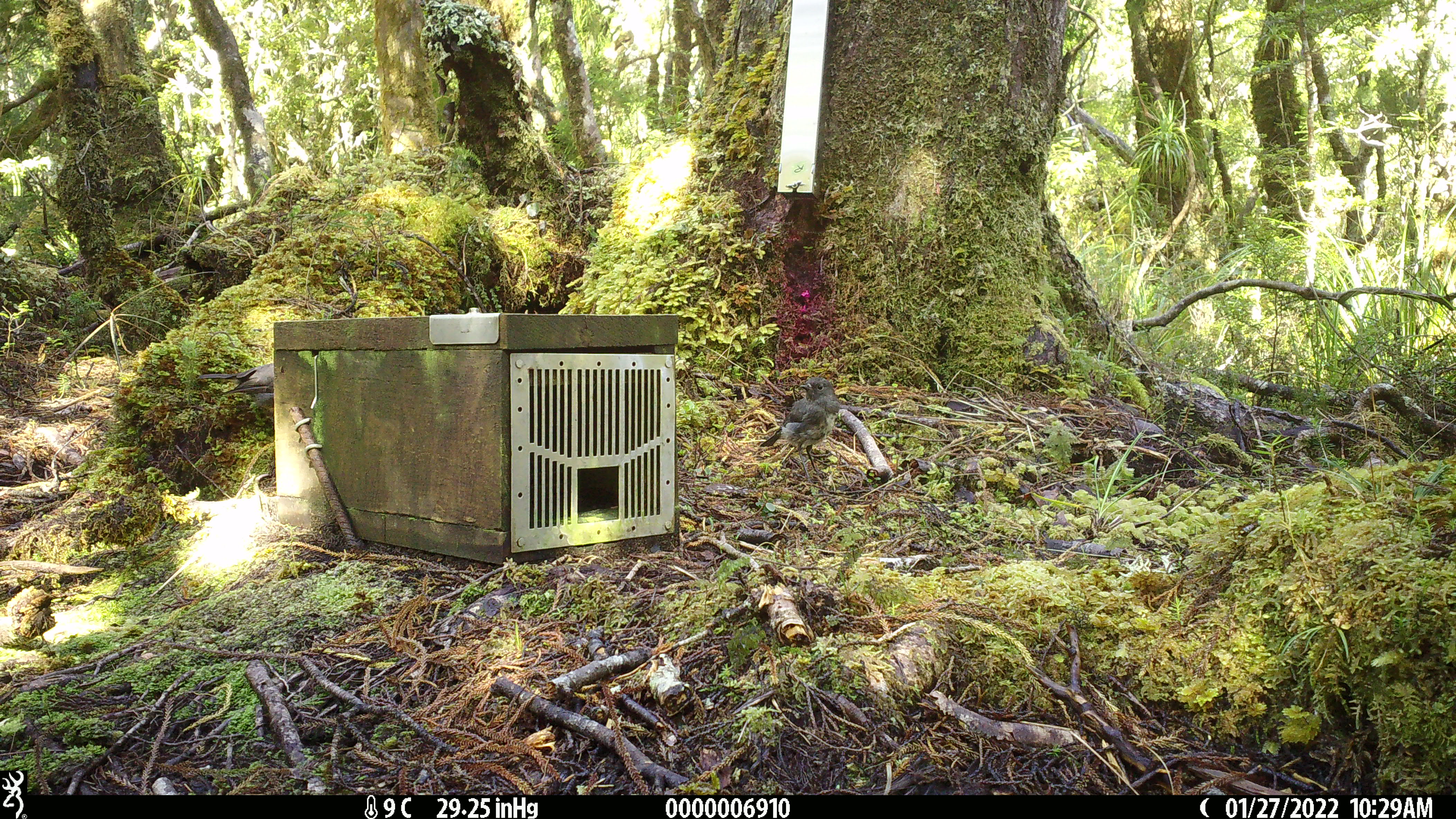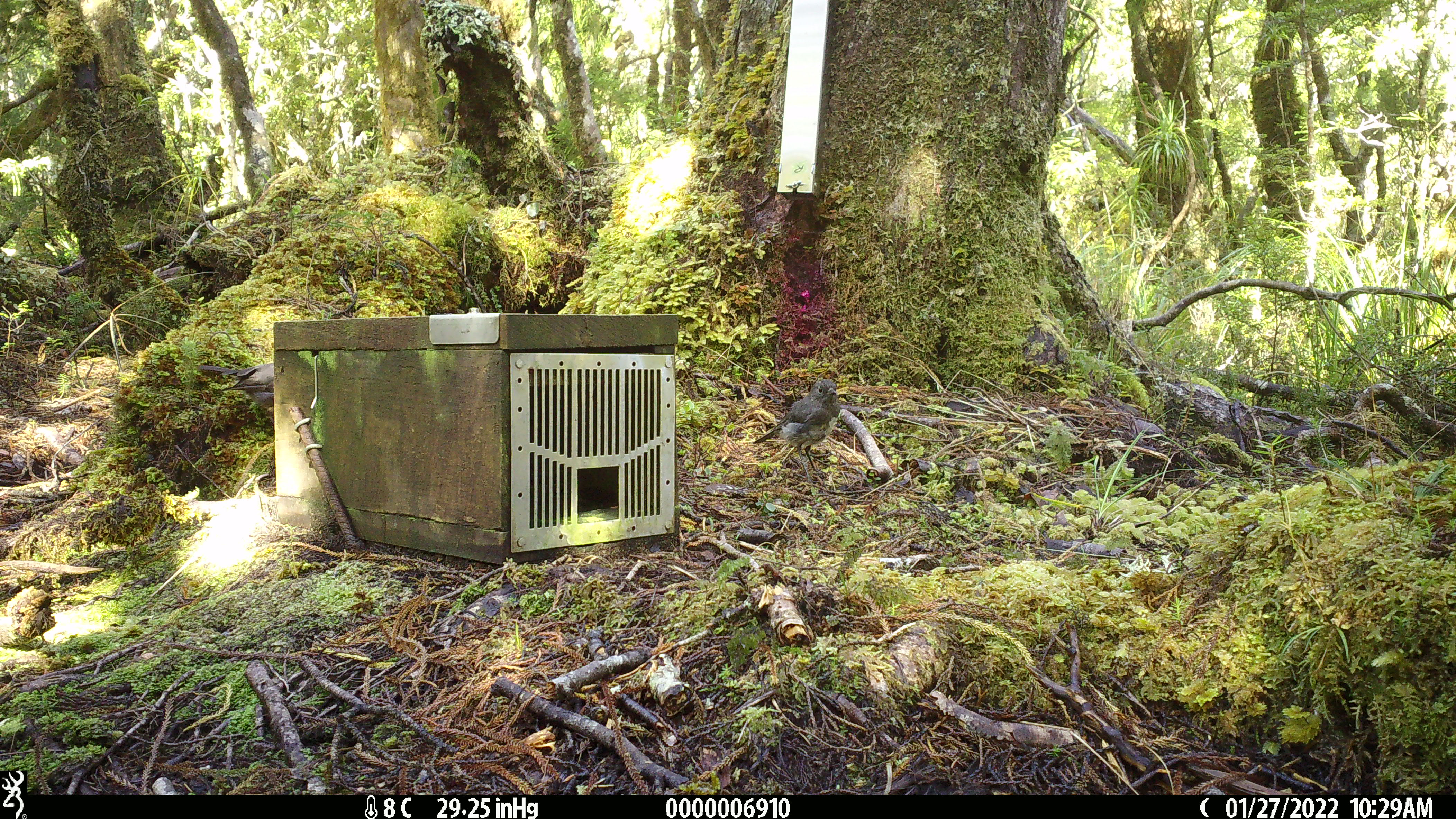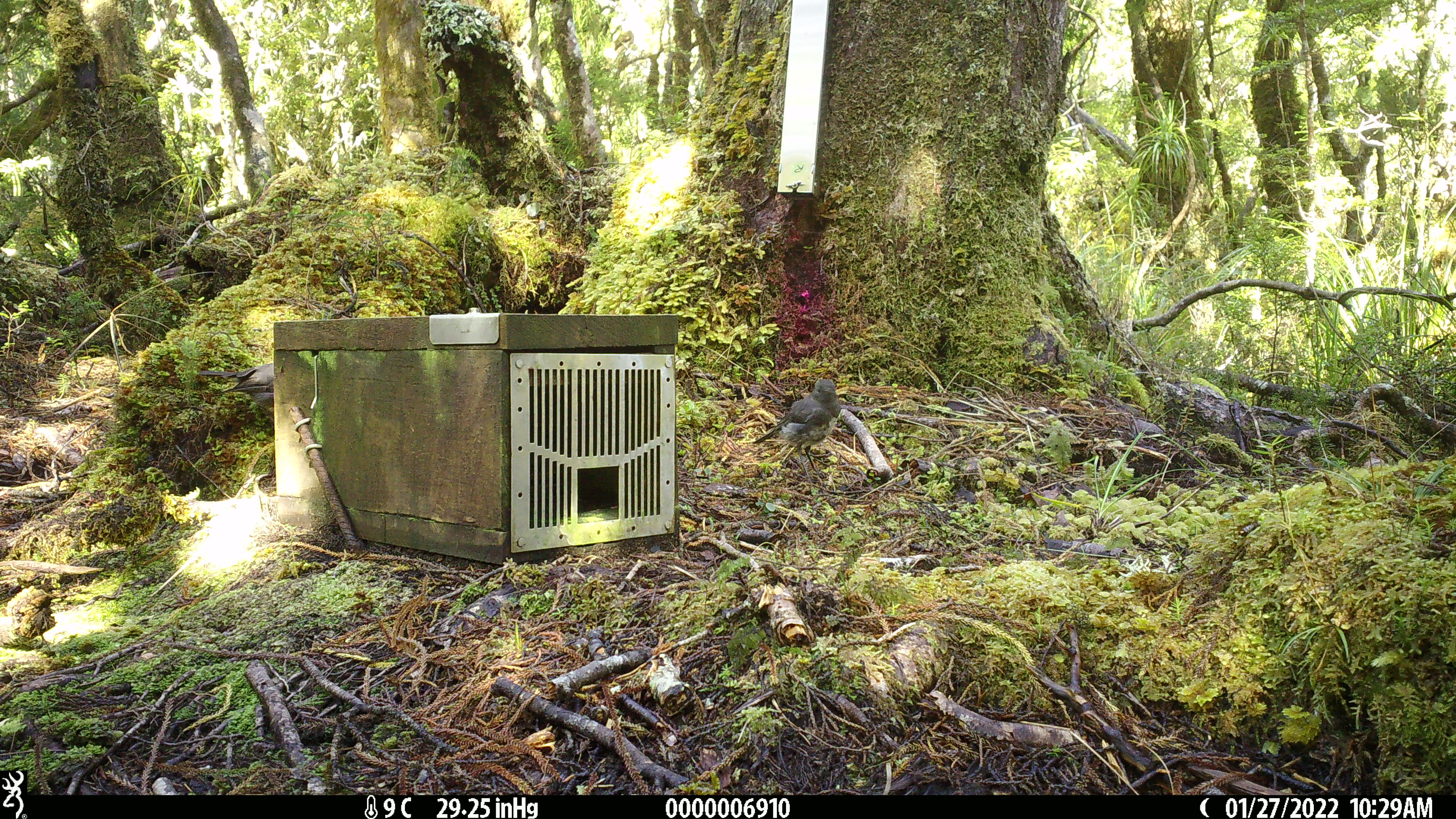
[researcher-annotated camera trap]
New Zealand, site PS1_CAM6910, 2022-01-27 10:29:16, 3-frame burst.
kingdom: Animalia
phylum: Chordata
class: Aves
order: Passeriformes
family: Petroicidae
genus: Petroica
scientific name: Petroica australis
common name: new zealand robin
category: robin